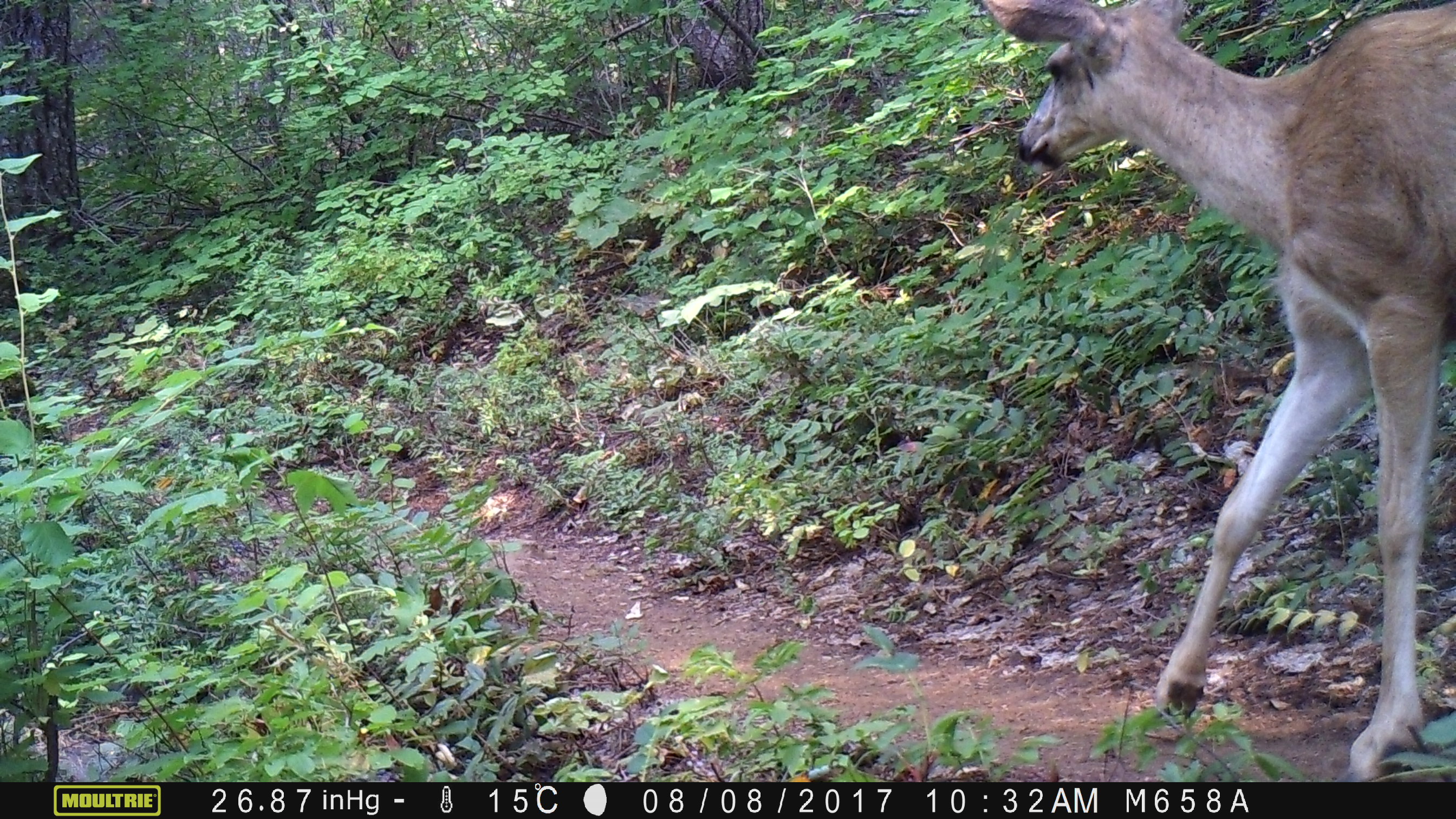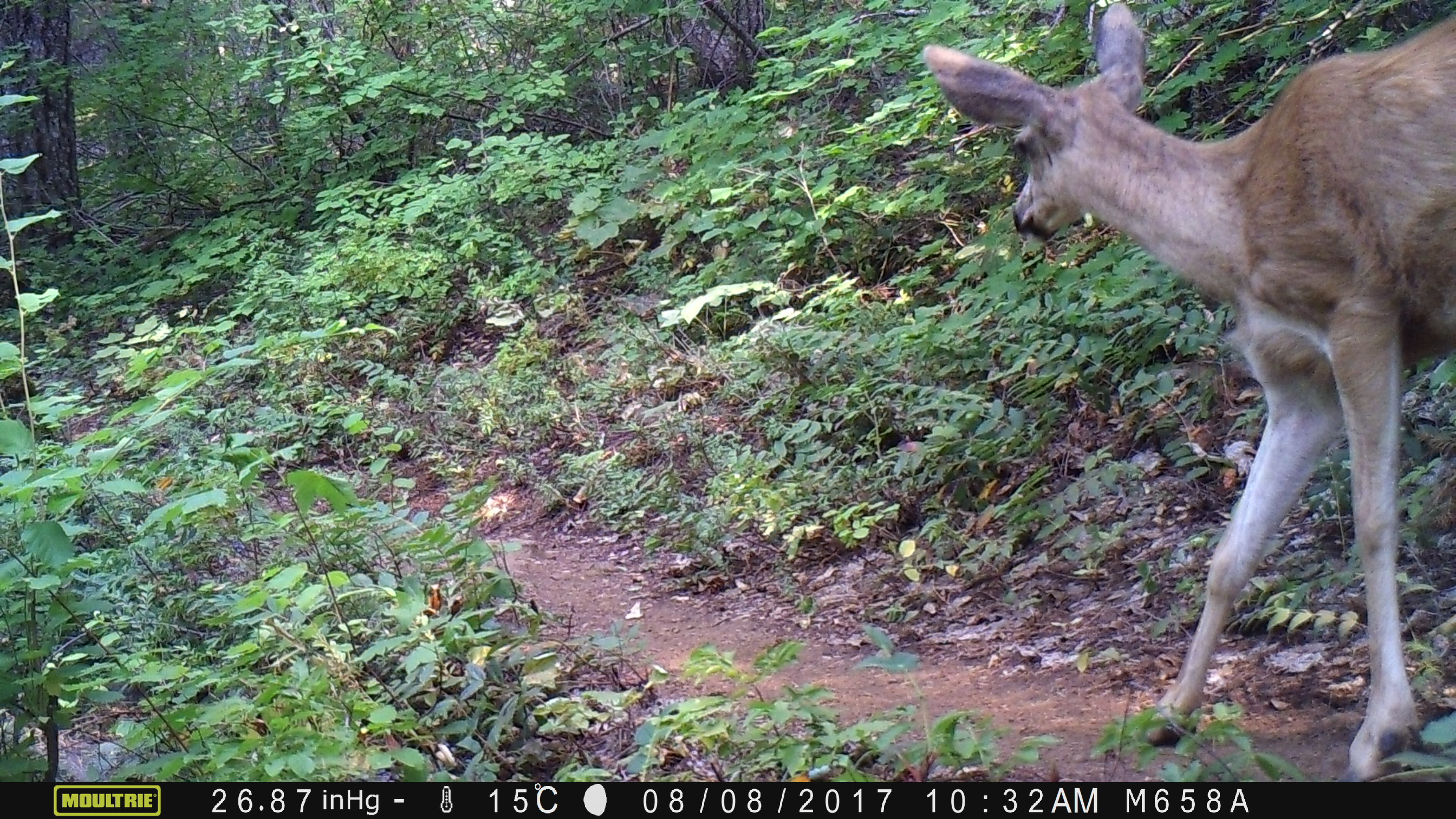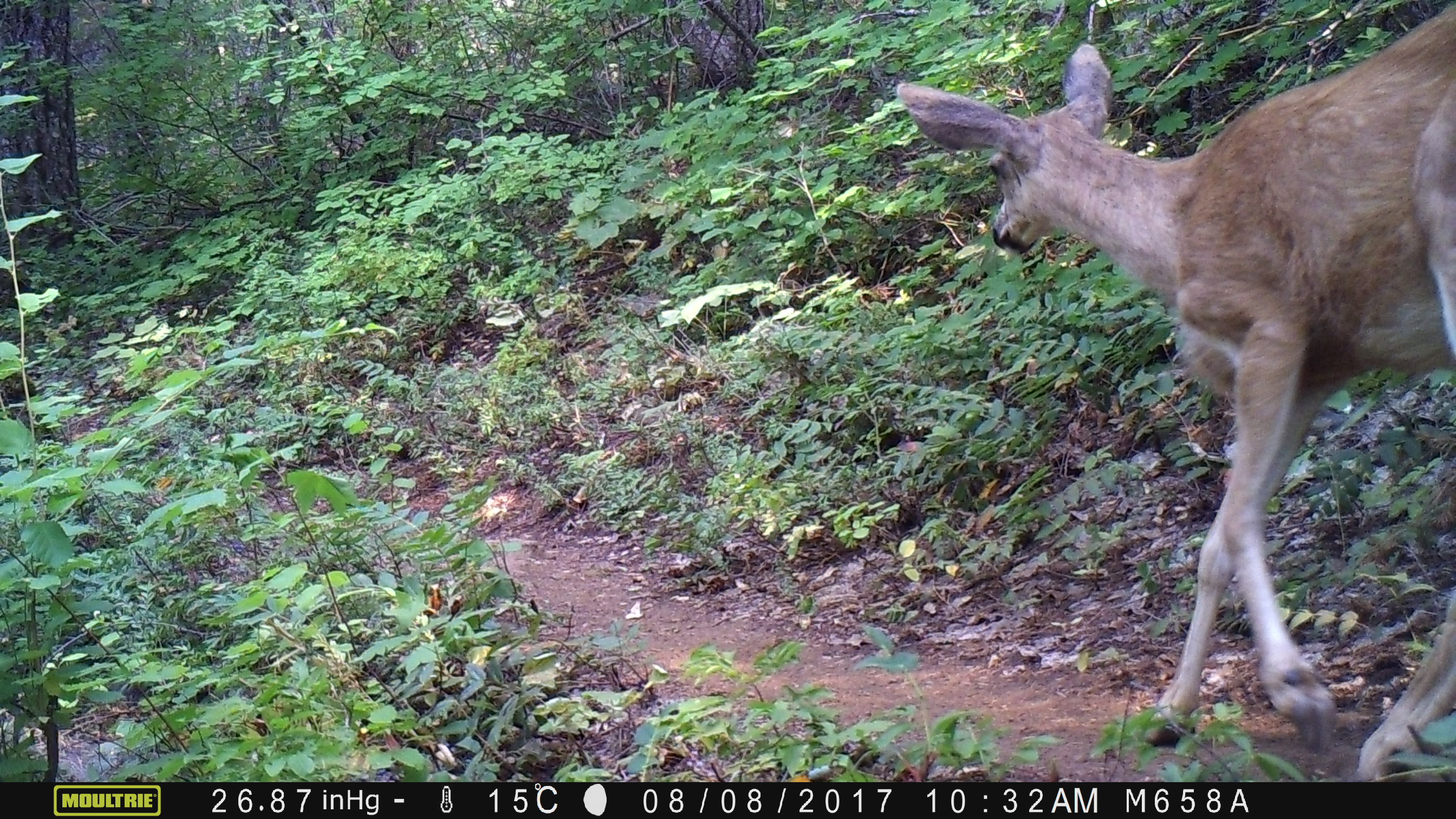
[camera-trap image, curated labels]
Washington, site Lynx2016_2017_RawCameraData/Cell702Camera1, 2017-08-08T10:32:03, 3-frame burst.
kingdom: Animalia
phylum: Chordata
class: Mammalia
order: Artiodactyla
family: Cervidae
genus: Odocoileus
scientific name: Odocoileus hemionus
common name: mule deer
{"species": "Odocoileus hemionus (mule deer)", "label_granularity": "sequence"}